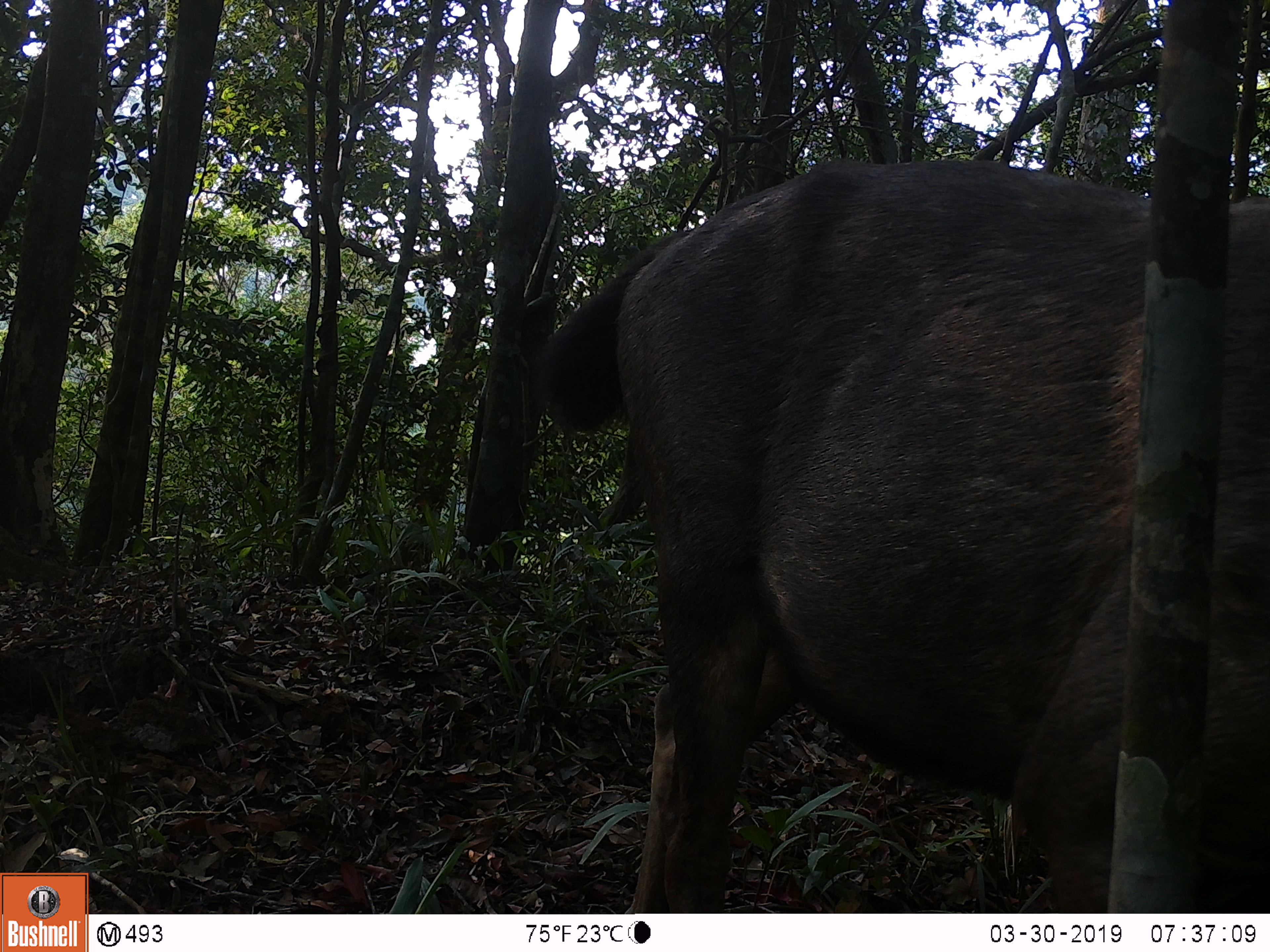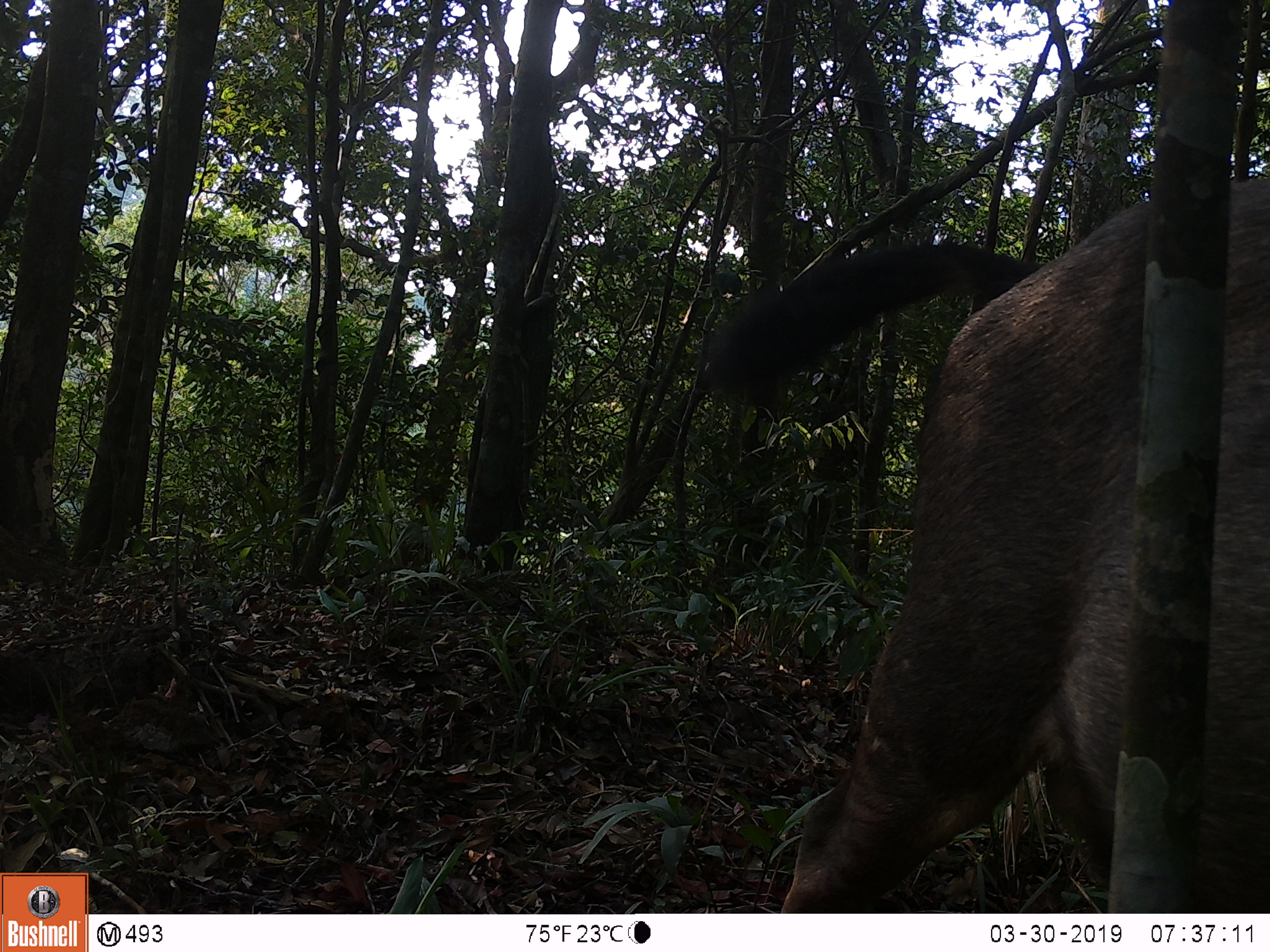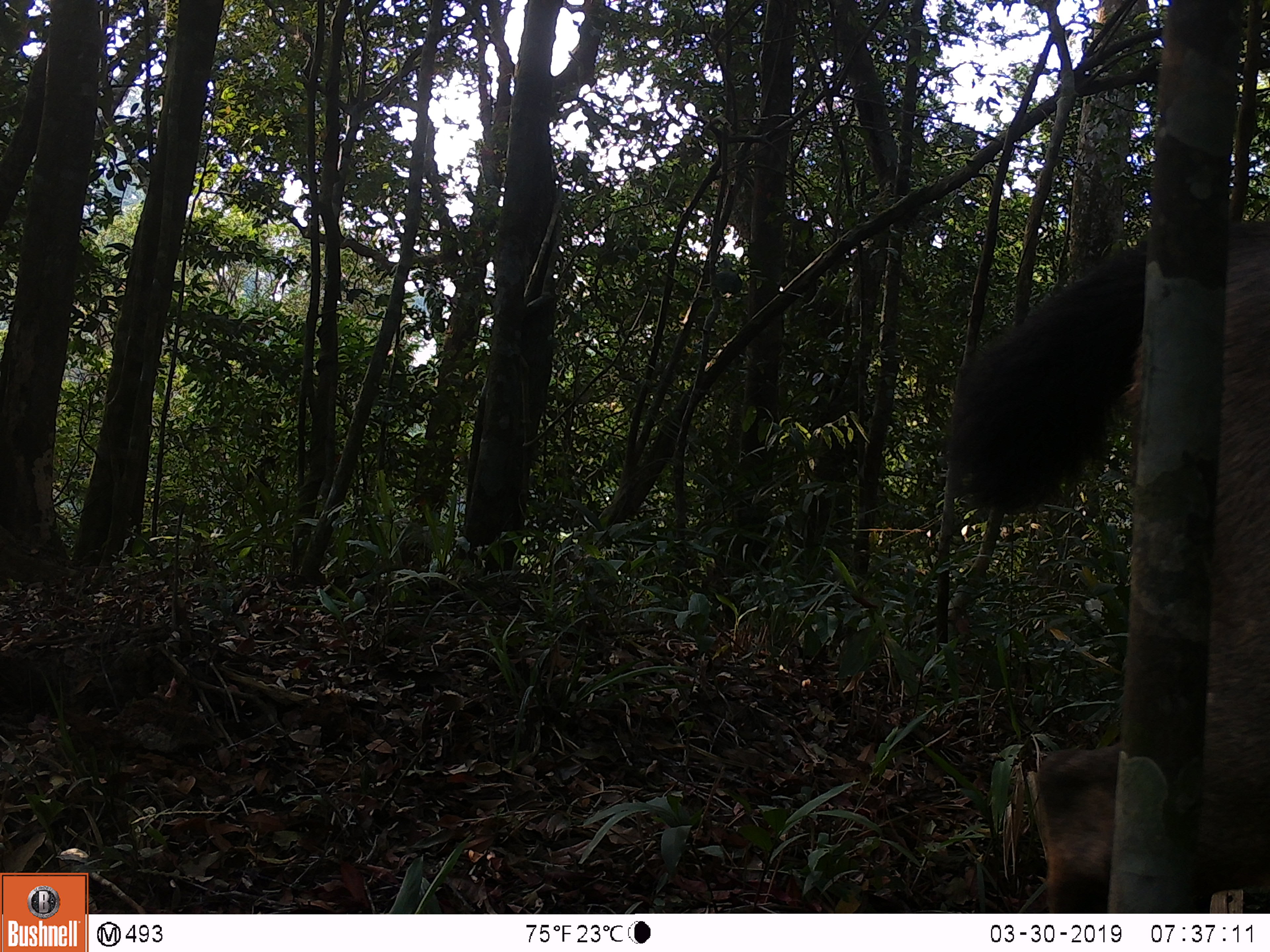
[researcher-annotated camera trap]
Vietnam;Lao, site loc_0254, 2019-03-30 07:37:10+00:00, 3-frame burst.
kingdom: Animalia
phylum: Chordata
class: Mammalia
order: Artiodactyla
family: Cervidae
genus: Rusa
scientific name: Rusa unicolor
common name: sambar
Sambar (Rusa unicolor). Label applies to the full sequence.